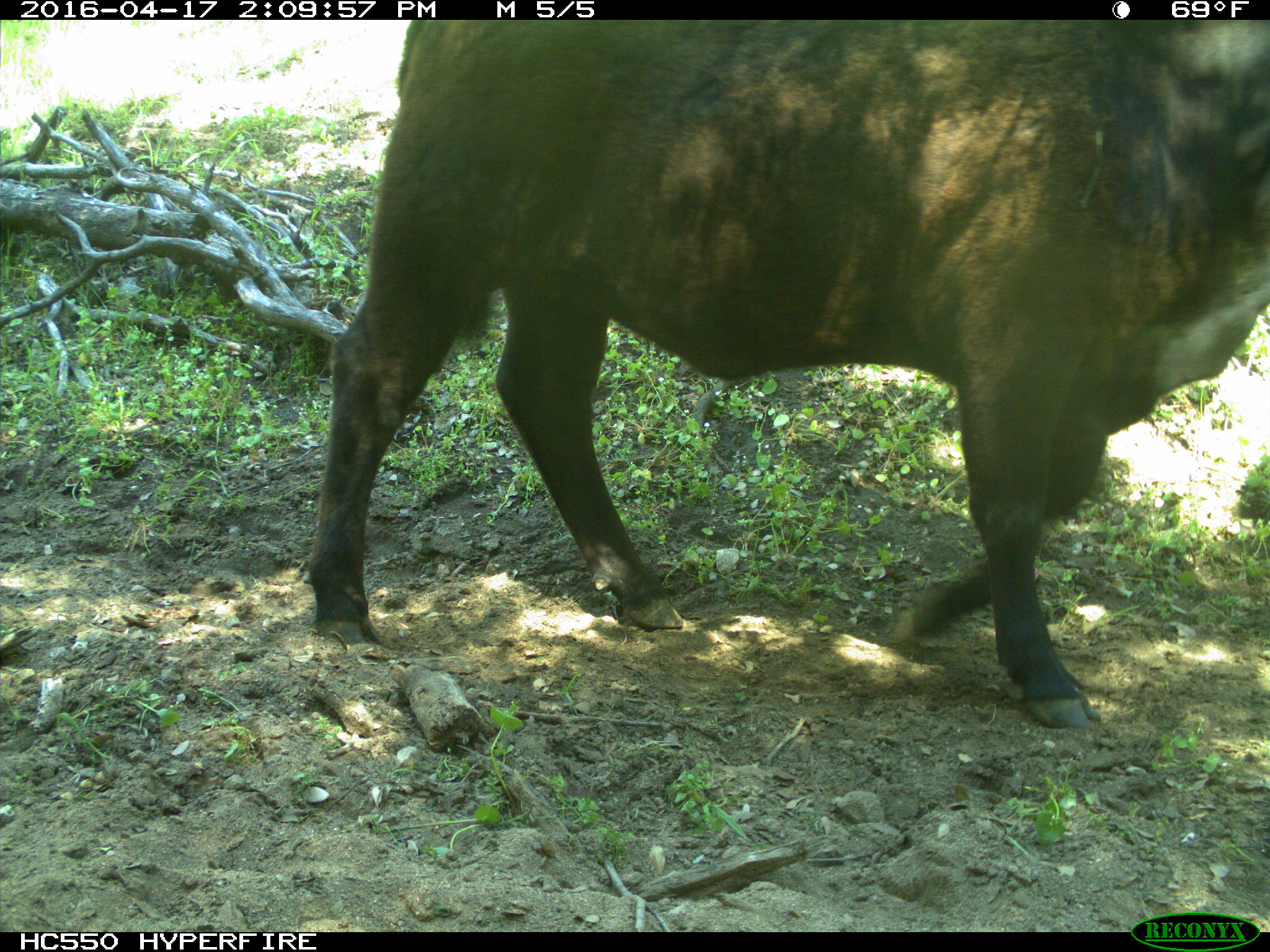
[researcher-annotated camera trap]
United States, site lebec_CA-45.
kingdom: Animalia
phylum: Chordata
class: Mammalia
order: Artiodactyla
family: Bovidae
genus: Bos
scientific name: Bos taurus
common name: domestic cow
Bos taurus (domestic cow).